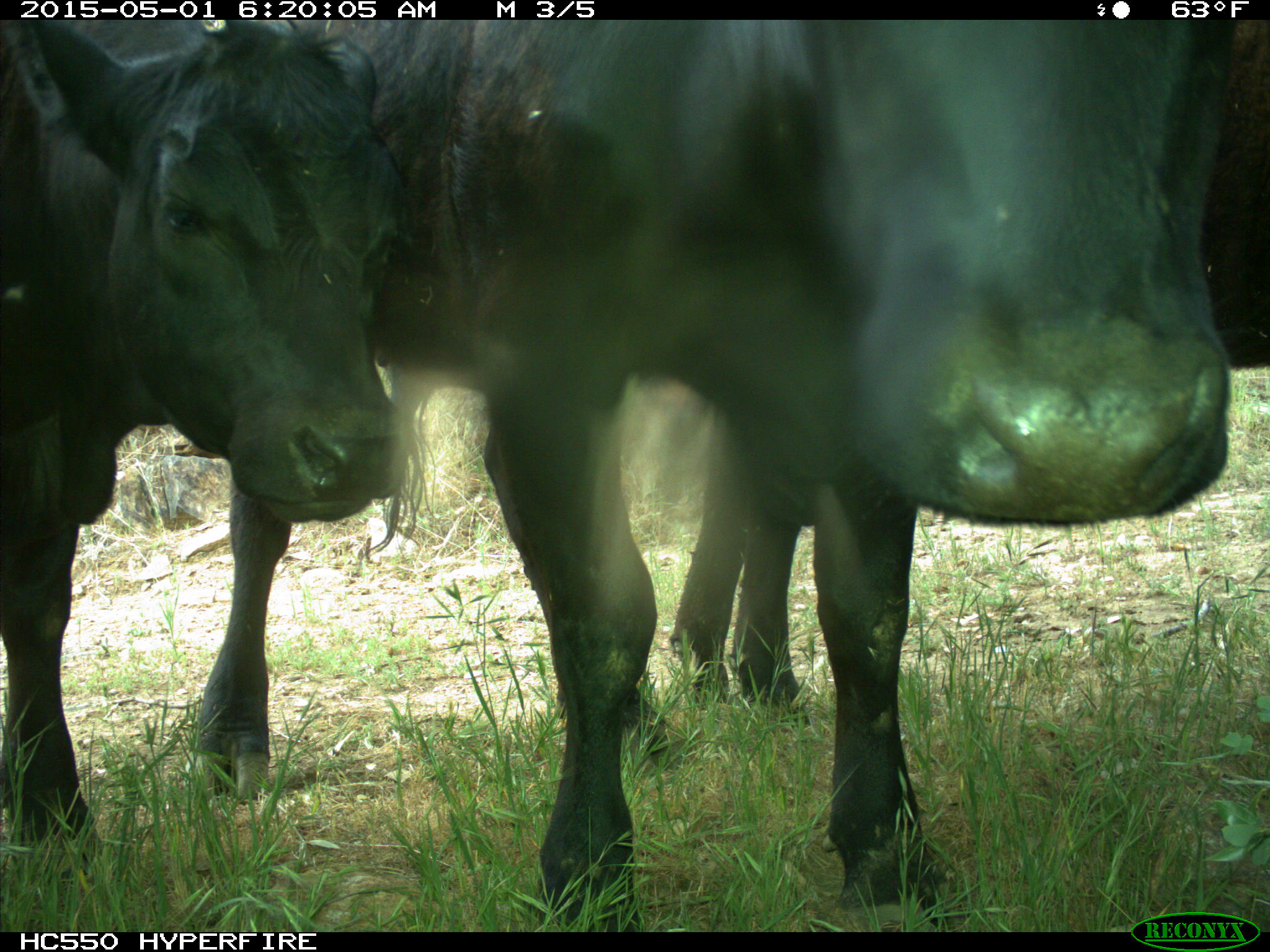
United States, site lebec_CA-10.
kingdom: Animalia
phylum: Chordata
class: Mammalia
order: Artiodactyla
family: Bovidae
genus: Bos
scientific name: Bos taurus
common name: domestic cow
Bos taurus (domestic cow).